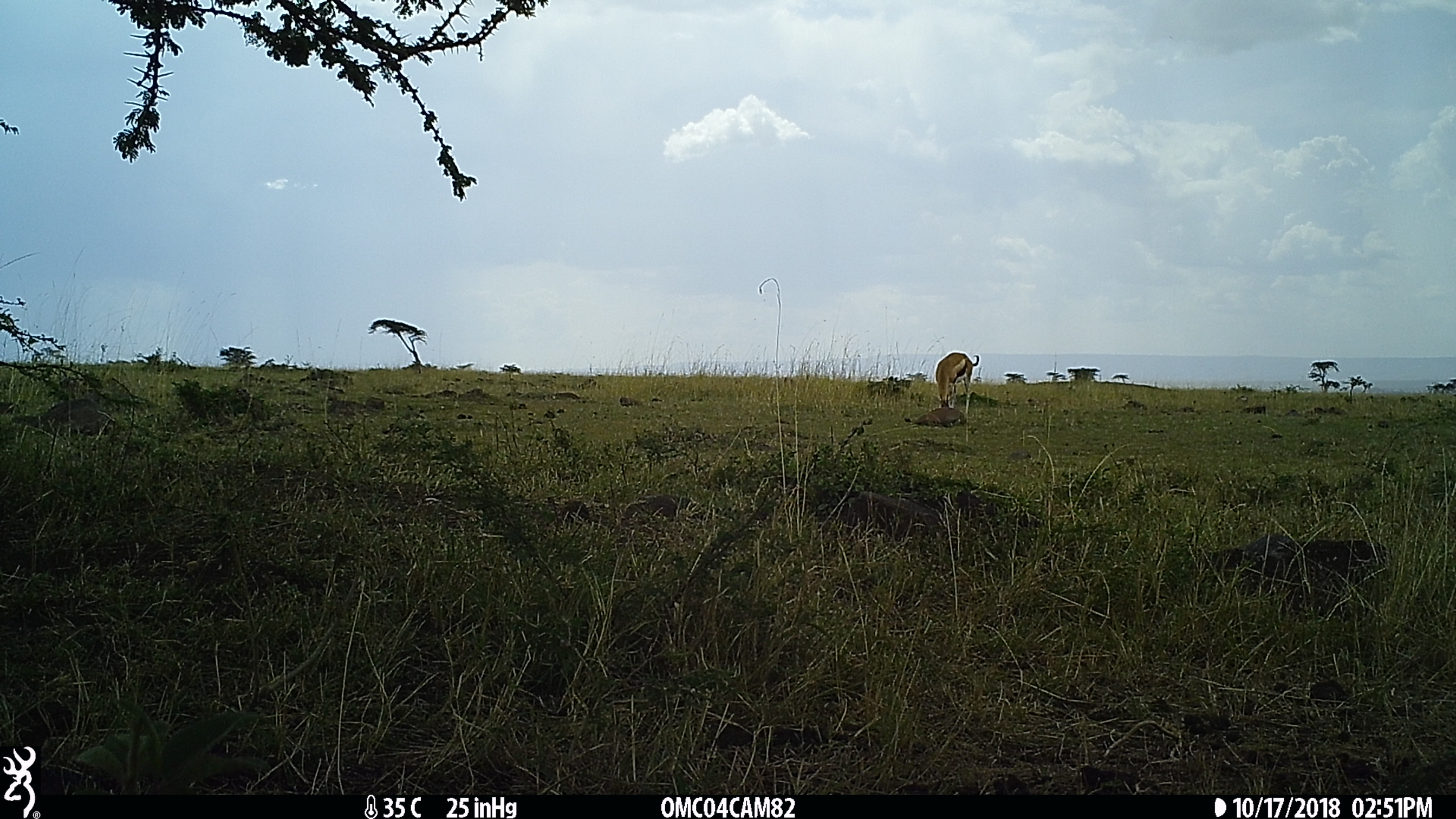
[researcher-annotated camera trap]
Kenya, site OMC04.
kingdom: Animalia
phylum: Chordata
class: Mammalia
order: Artiodactyla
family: Bovidae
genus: Eudorcas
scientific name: Eudorcas thomsonii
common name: thomon's gazelle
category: gazelle thomsons